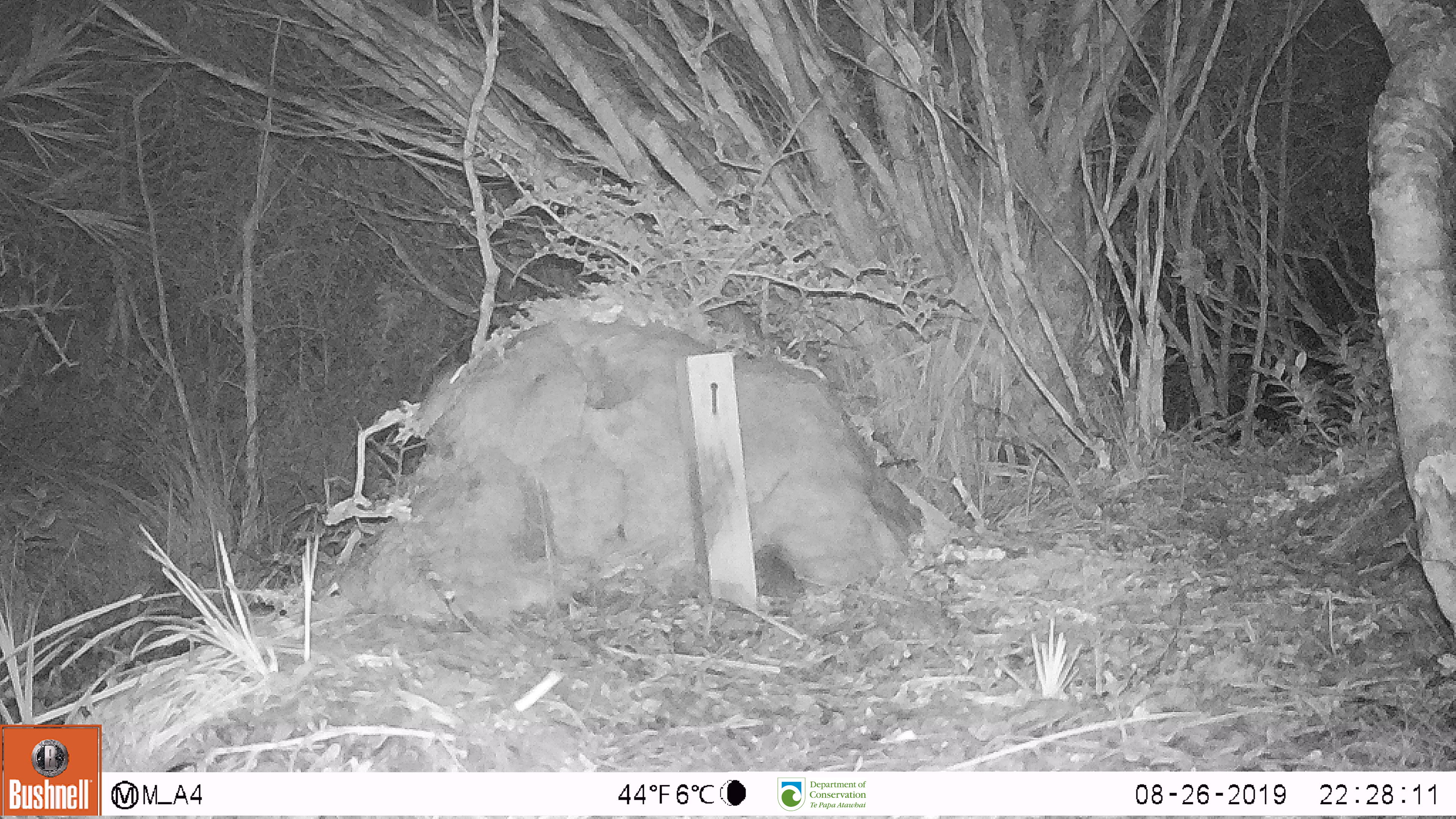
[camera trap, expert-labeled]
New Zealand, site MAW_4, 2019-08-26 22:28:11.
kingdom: Animalia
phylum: Chordata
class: Mammalia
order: Rodentia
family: Muridae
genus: Mus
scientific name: Mus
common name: mouse